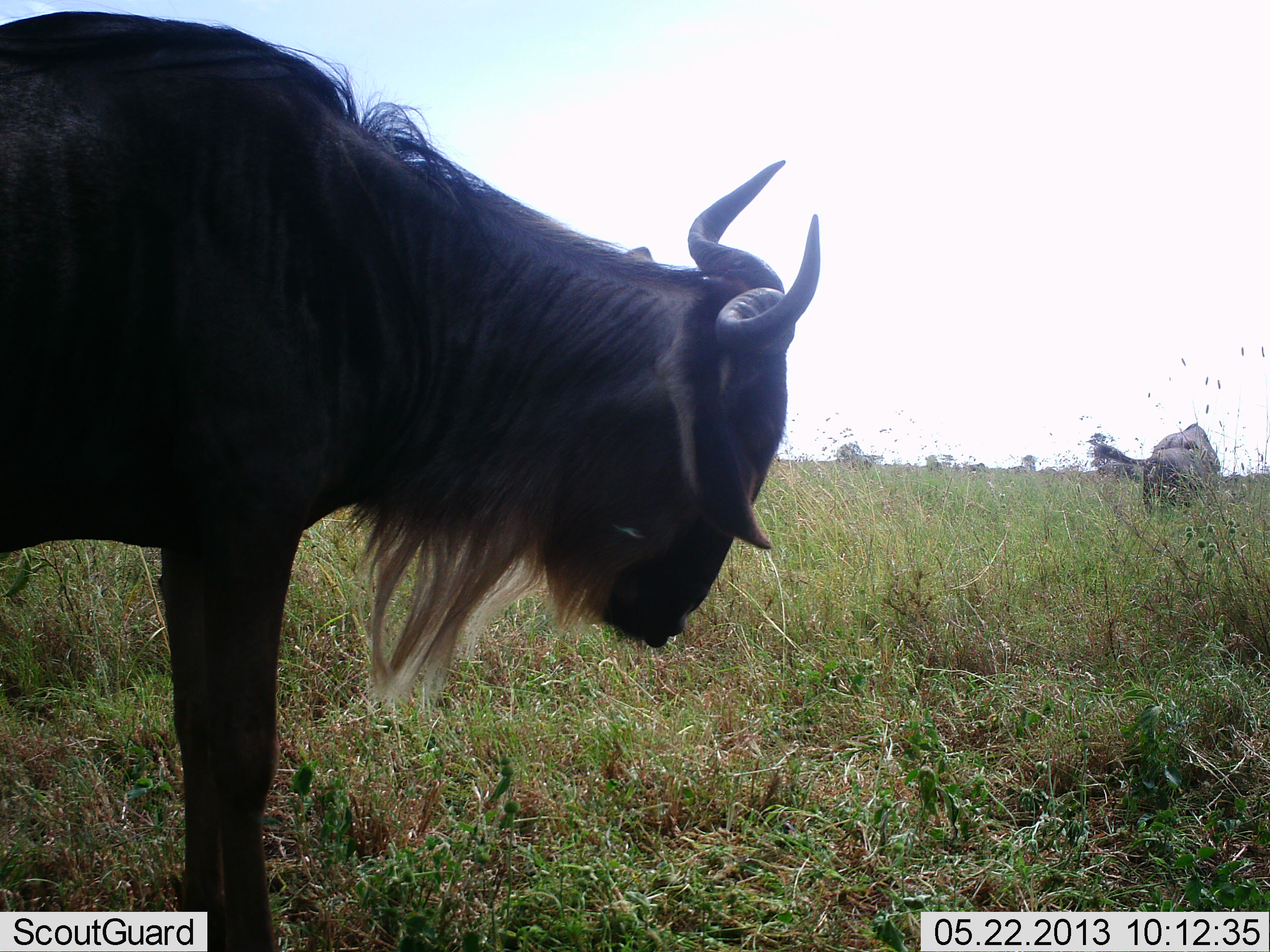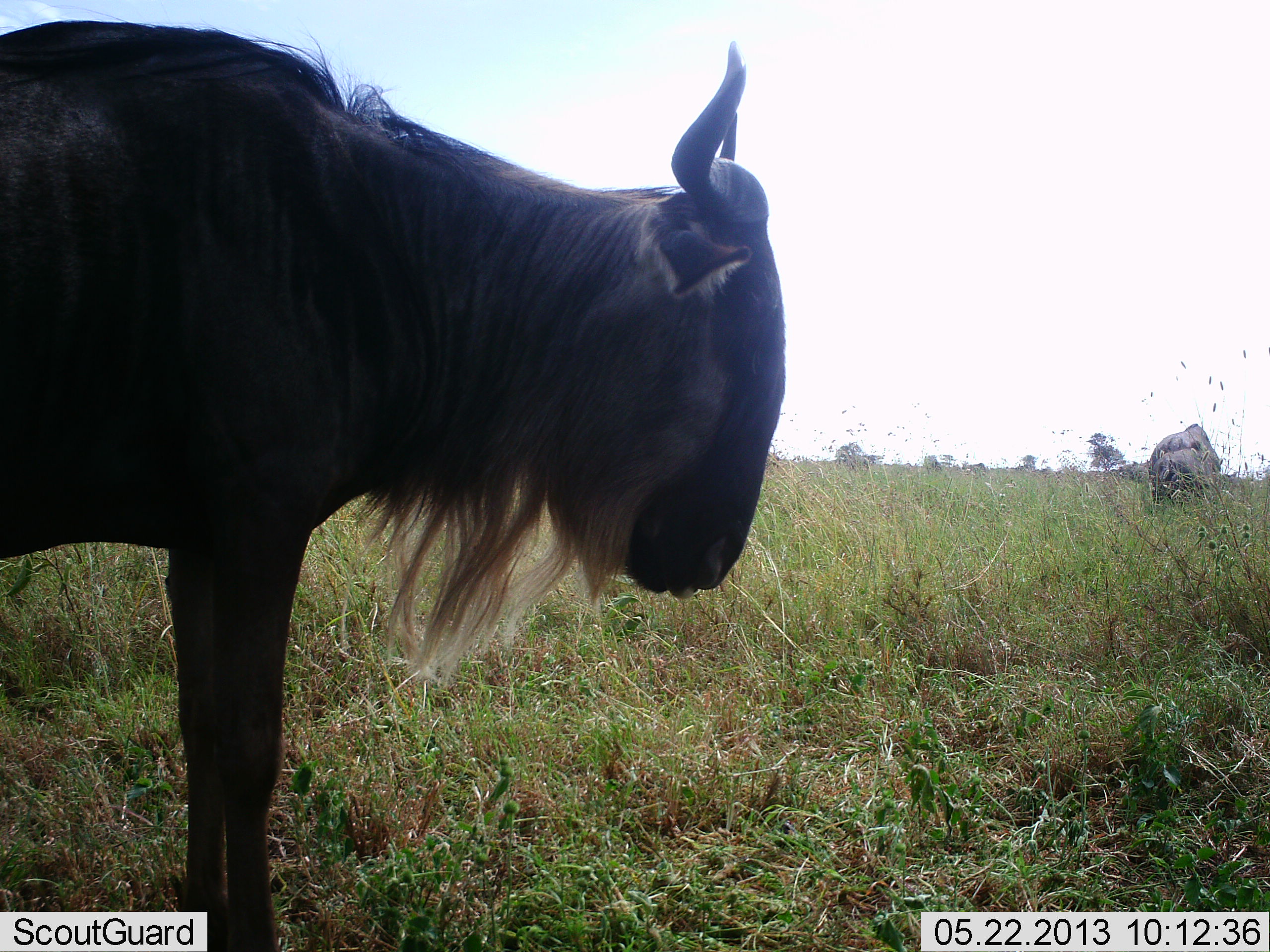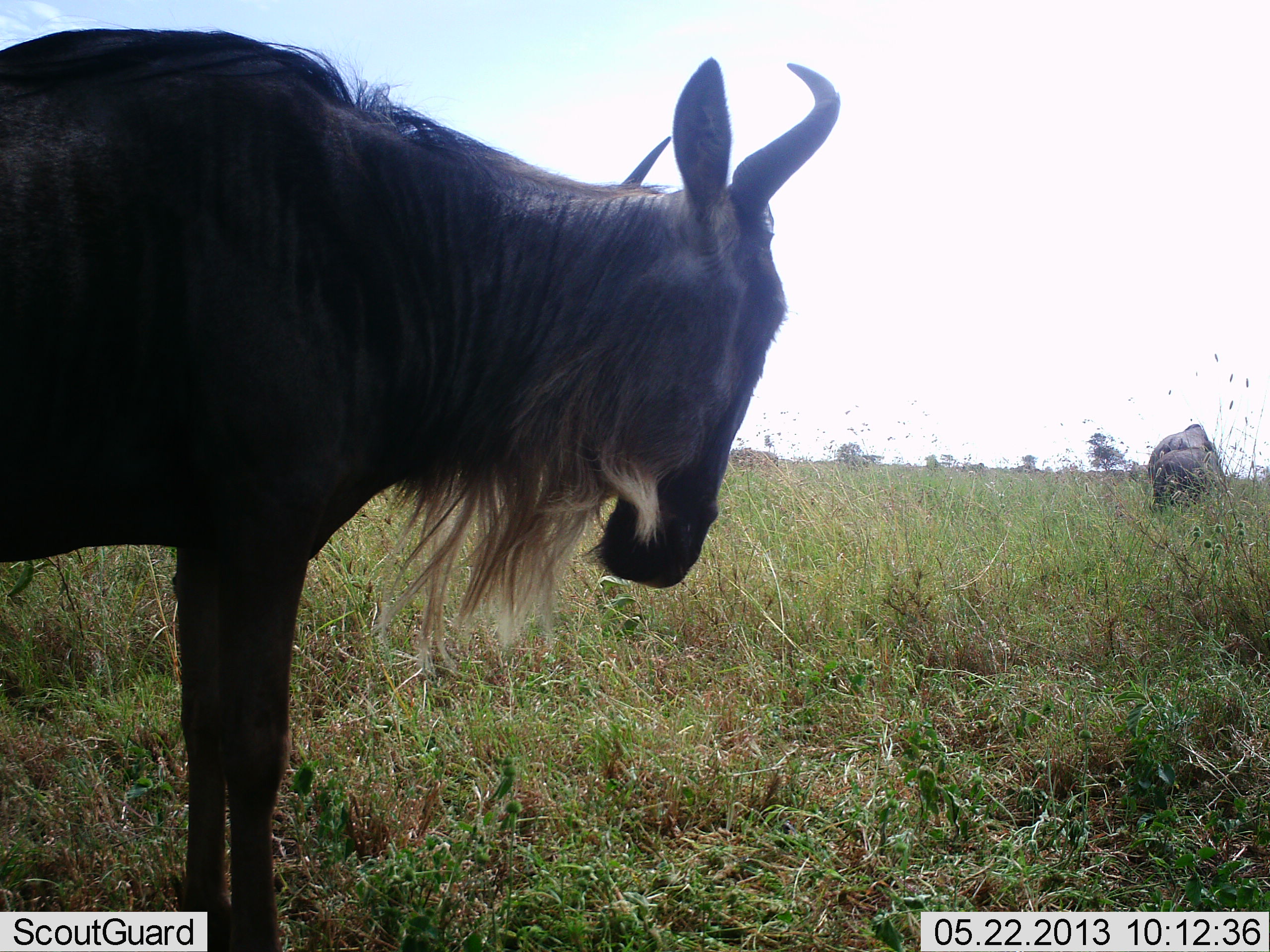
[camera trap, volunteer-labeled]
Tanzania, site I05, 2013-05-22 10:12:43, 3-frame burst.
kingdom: Animalia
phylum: Chordata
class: Mammalia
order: Artiodactyla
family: Bovidae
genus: Connochaetes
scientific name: Connochaetes taurinus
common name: blue wildebeest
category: wildebeest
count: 3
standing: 80%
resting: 0%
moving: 10%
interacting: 0%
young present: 0%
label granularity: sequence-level